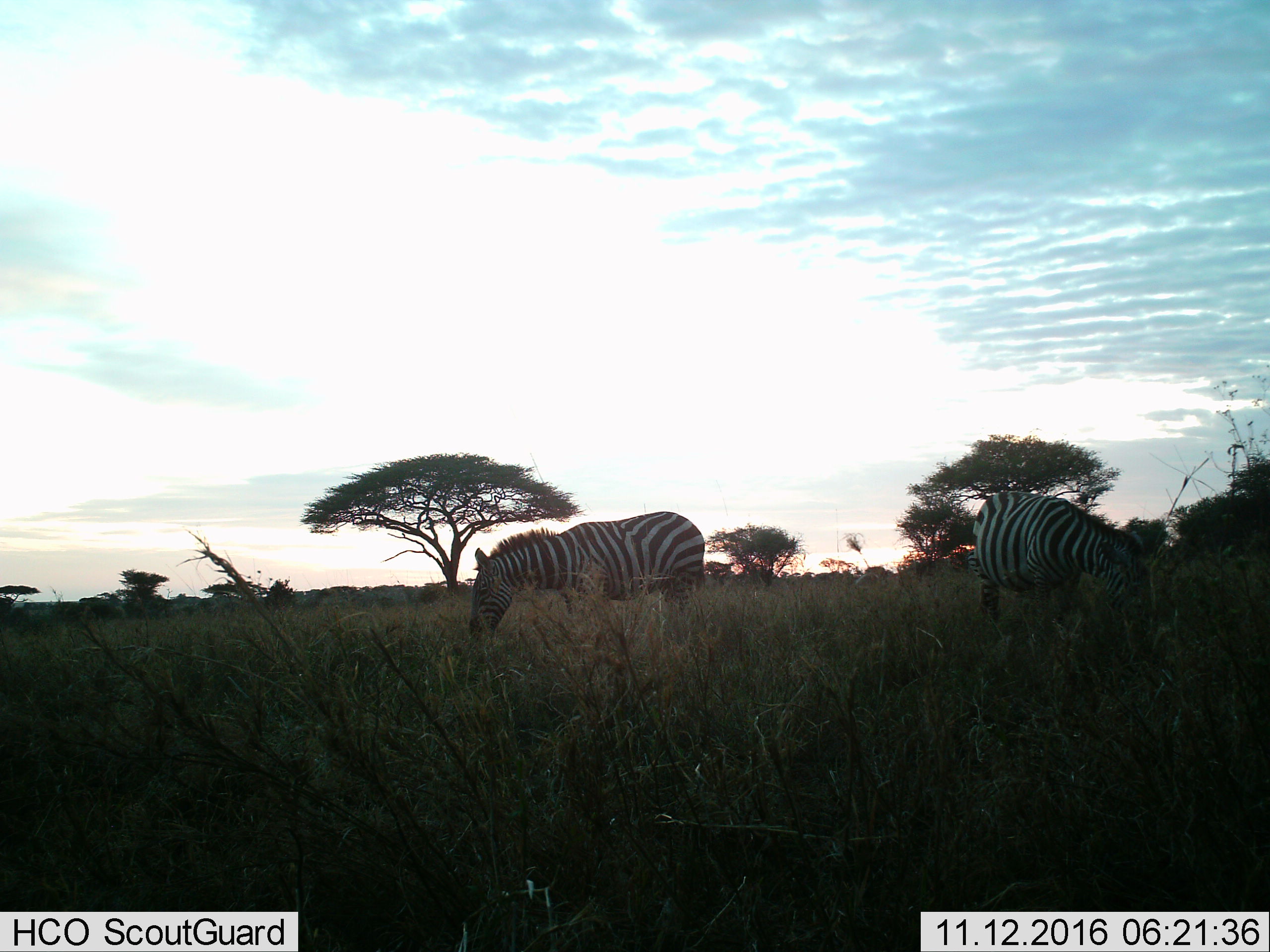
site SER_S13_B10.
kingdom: Animalia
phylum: Chordata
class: Mammalia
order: Perissodactyla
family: Equidae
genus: Equus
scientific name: Equus quagga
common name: plains zebra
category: zebraplains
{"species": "zebraplains (plains zebra) (Equus quagga)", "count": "2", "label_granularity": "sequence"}